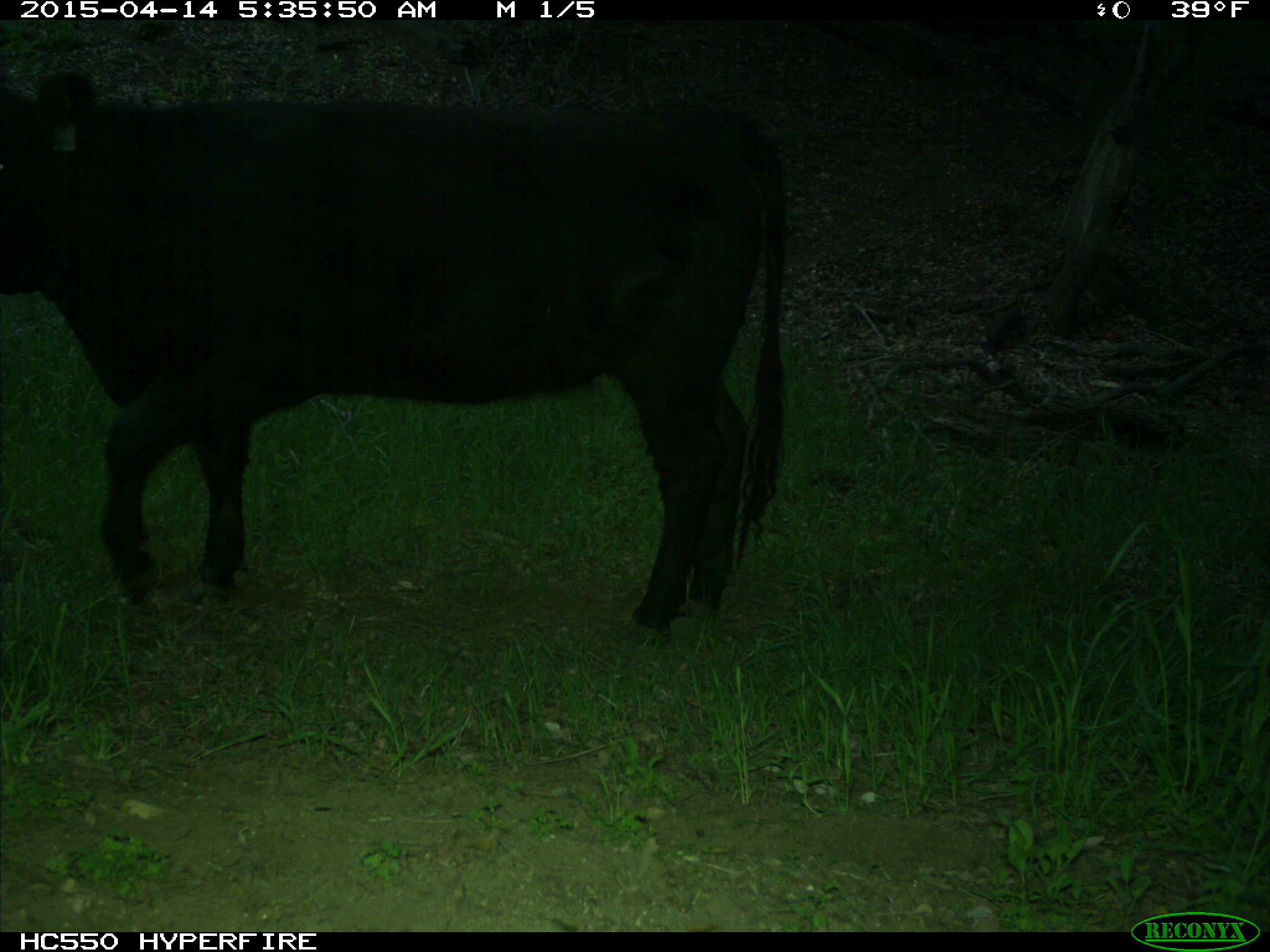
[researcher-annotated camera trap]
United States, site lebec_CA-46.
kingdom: Animalia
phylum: Chordata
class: Mammalia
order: Artiodactyla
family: Bovidae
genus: Bos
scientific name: Bos taurus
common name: domestic cow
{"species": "Bos taurus (domestic cow)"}